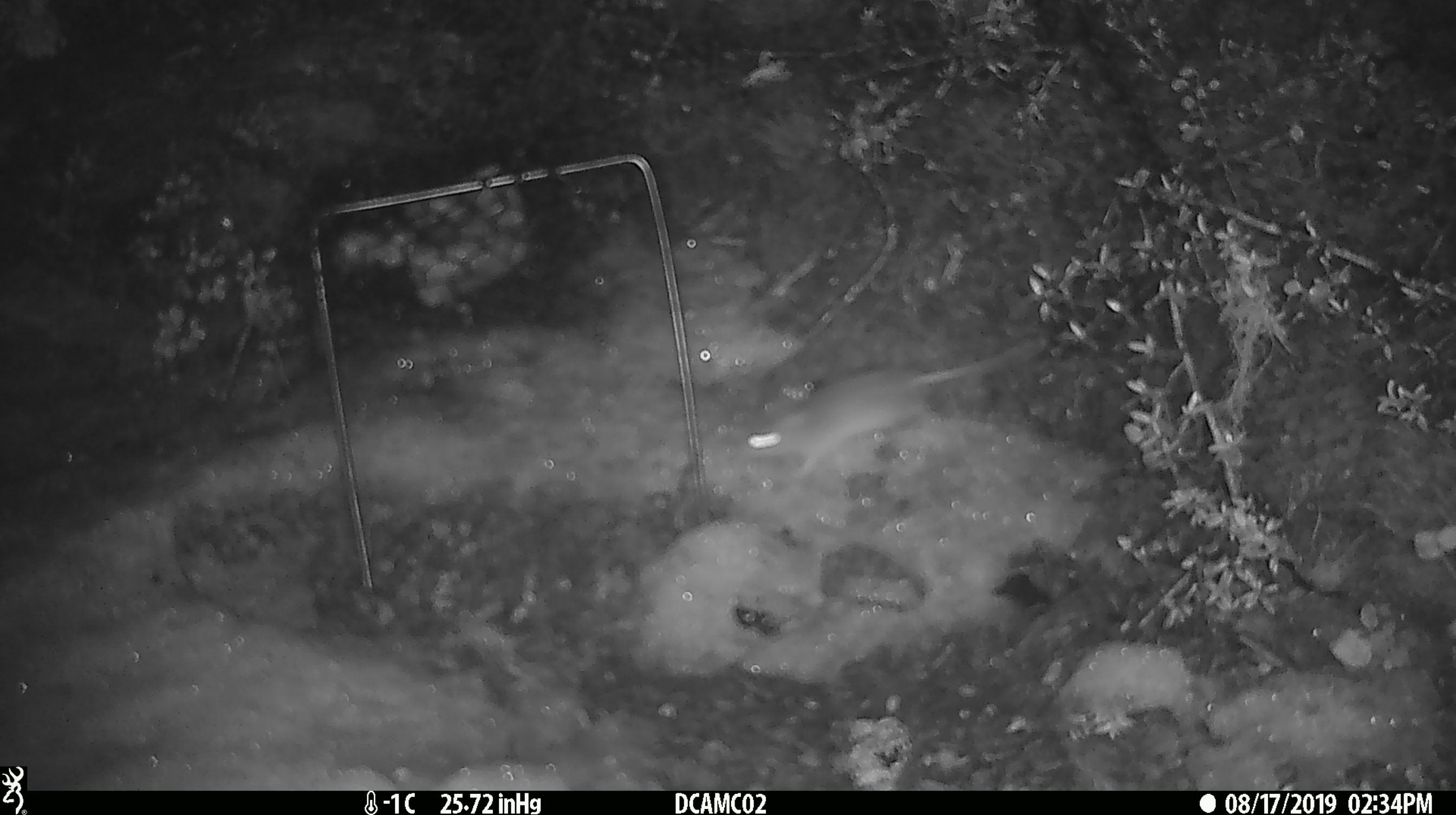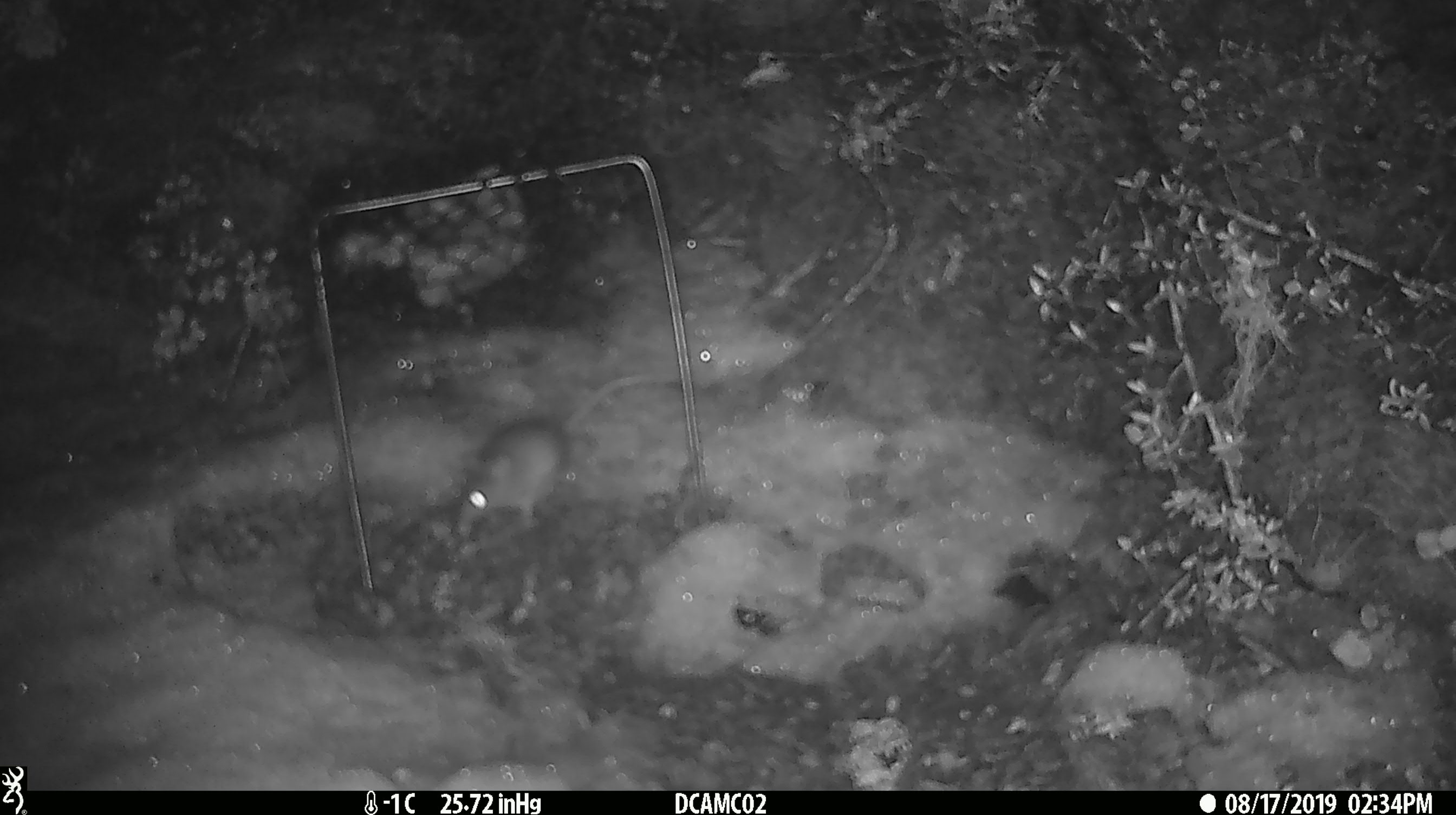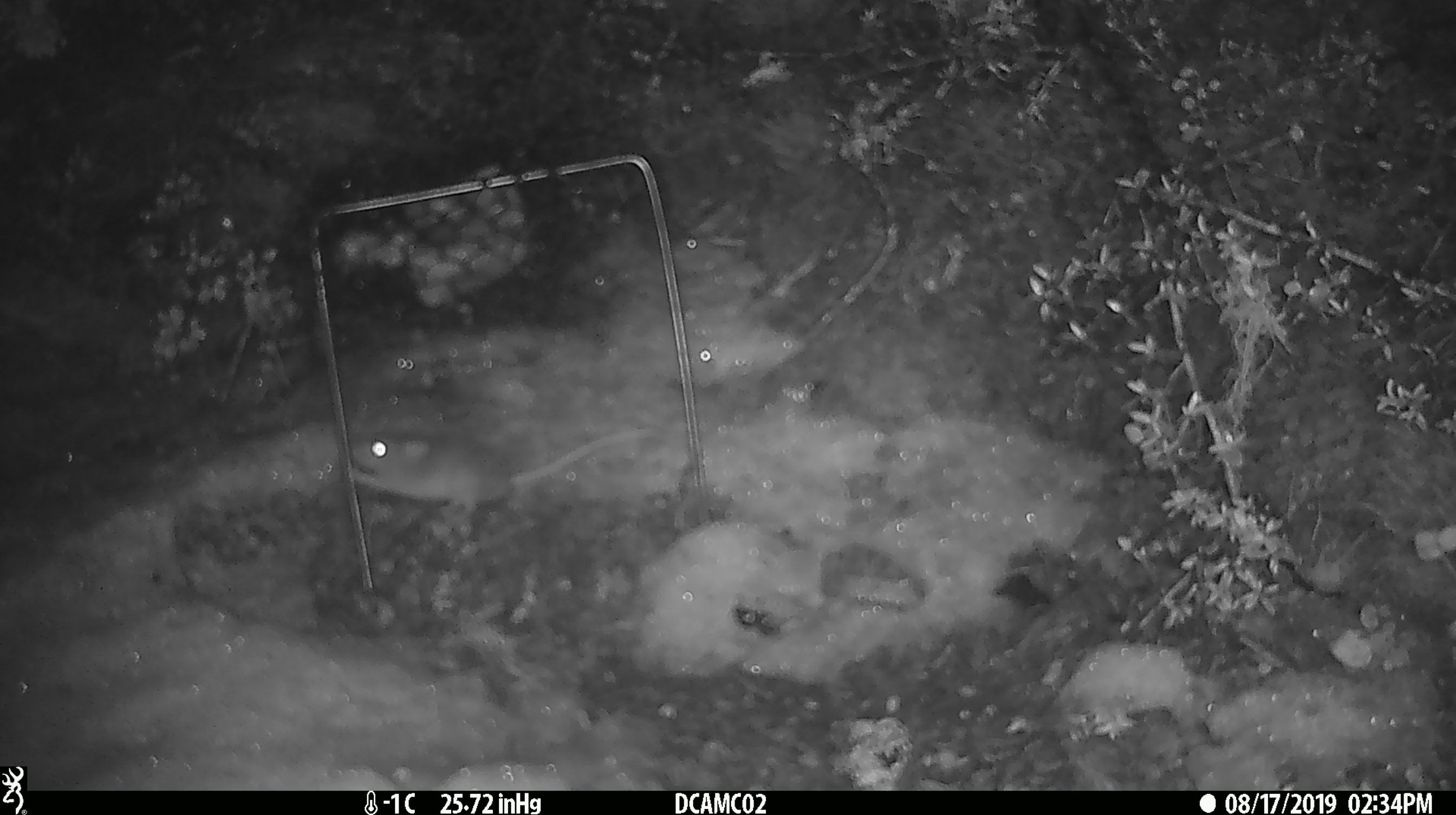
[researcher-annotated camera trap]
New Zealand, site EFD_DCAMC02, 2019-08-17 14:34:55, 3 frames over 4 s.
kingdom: Animalia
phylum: Chordata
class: Mammalia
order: Rodentia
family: Muridae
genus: Mus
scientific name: Mus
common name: mouse